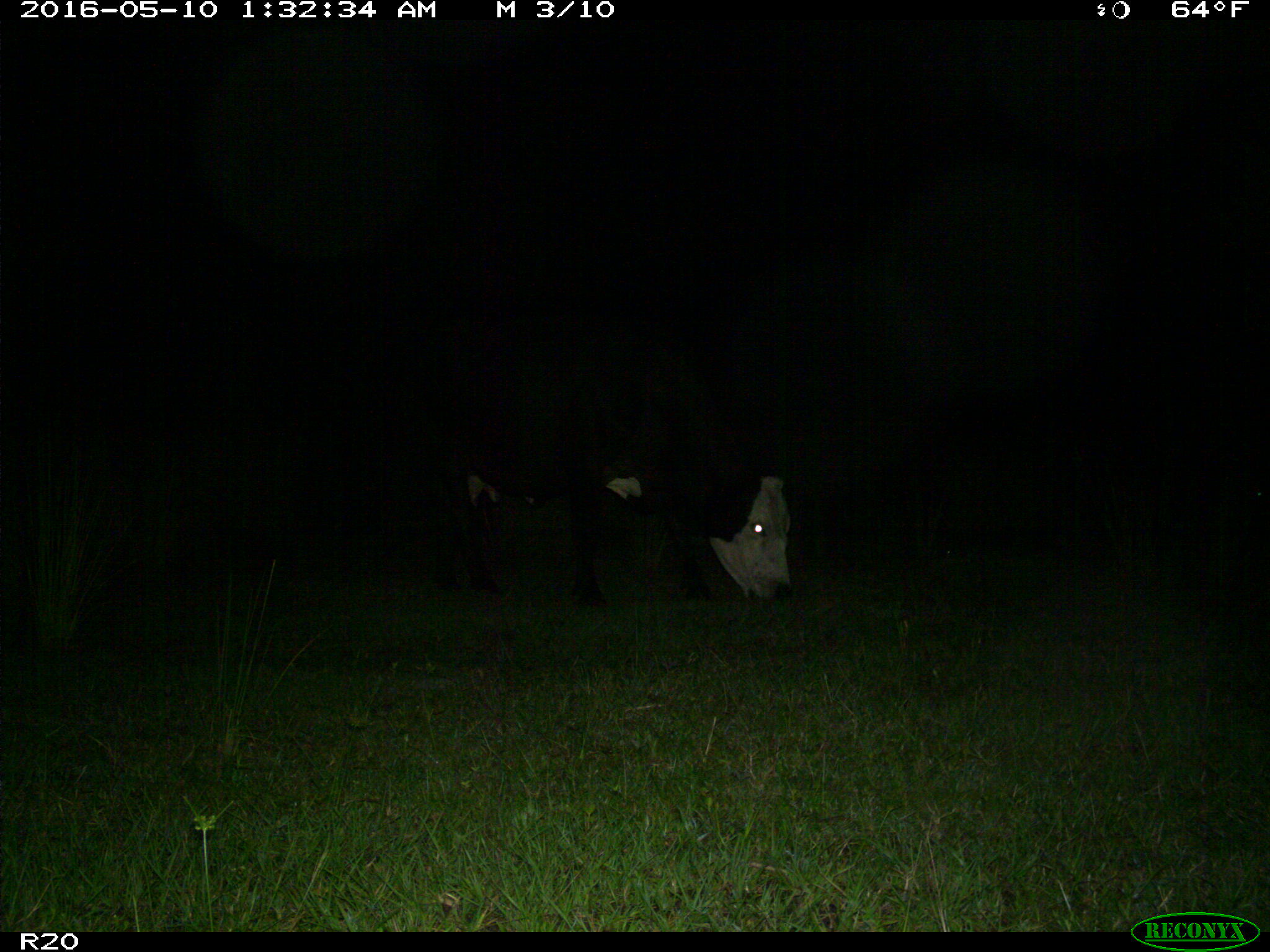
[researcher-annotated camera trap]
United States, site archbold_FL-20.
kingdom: Animalia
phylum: Chordata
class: Mammalia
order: Artiodactyla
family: Bovidae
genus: Bos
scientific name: Bos taurus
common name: domestic cow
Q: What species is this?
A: Bos taurus (domestic cow).